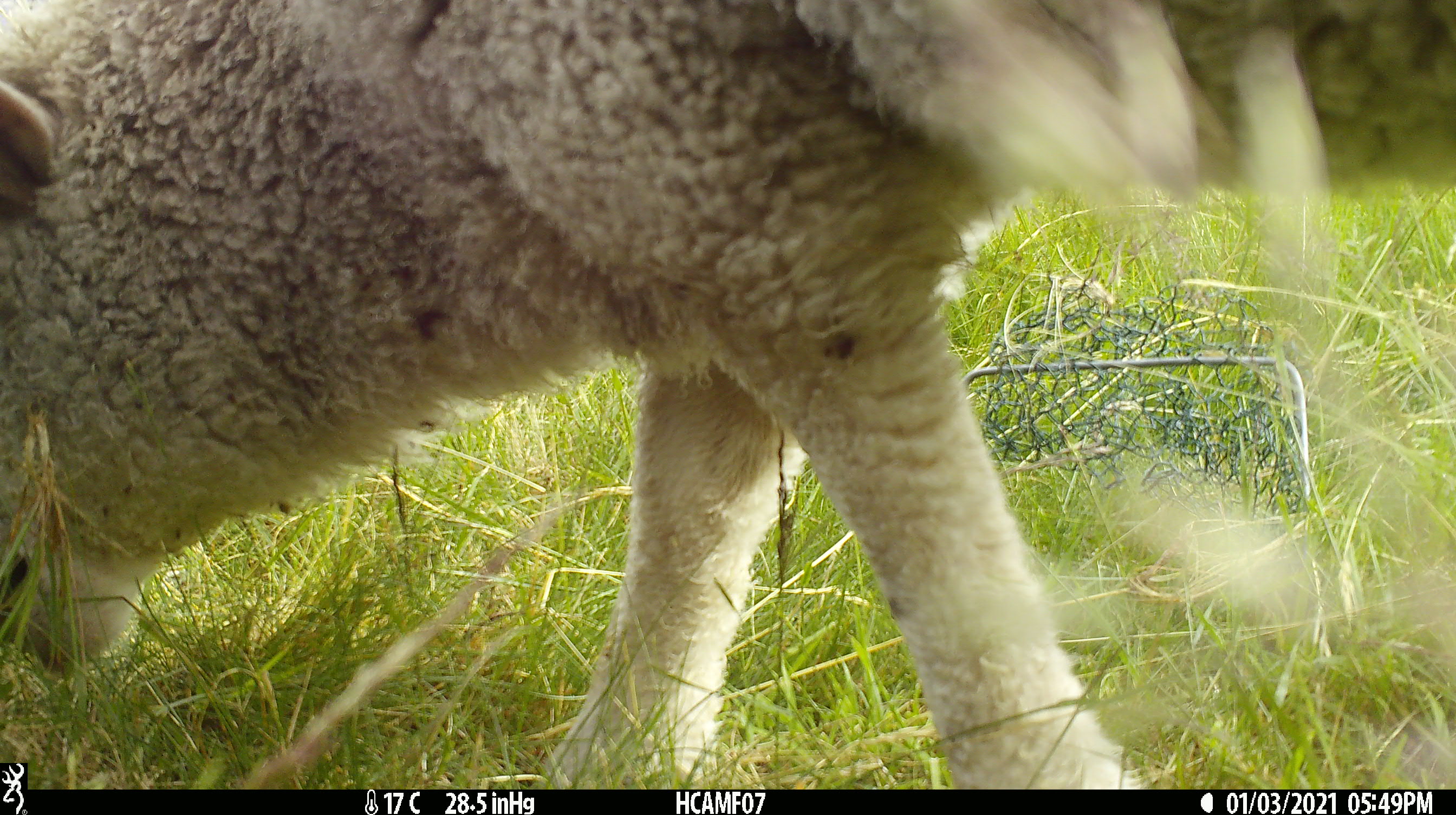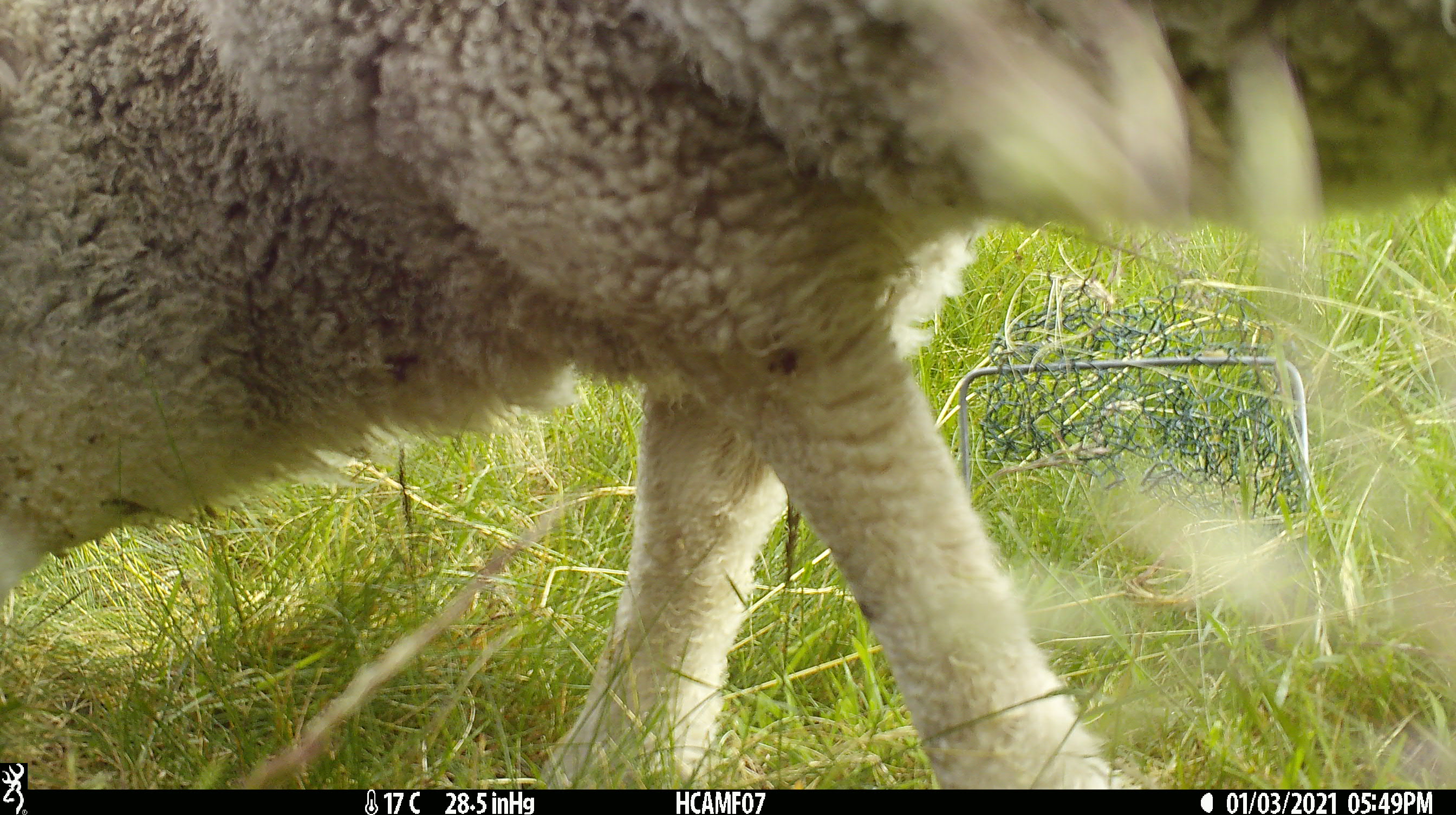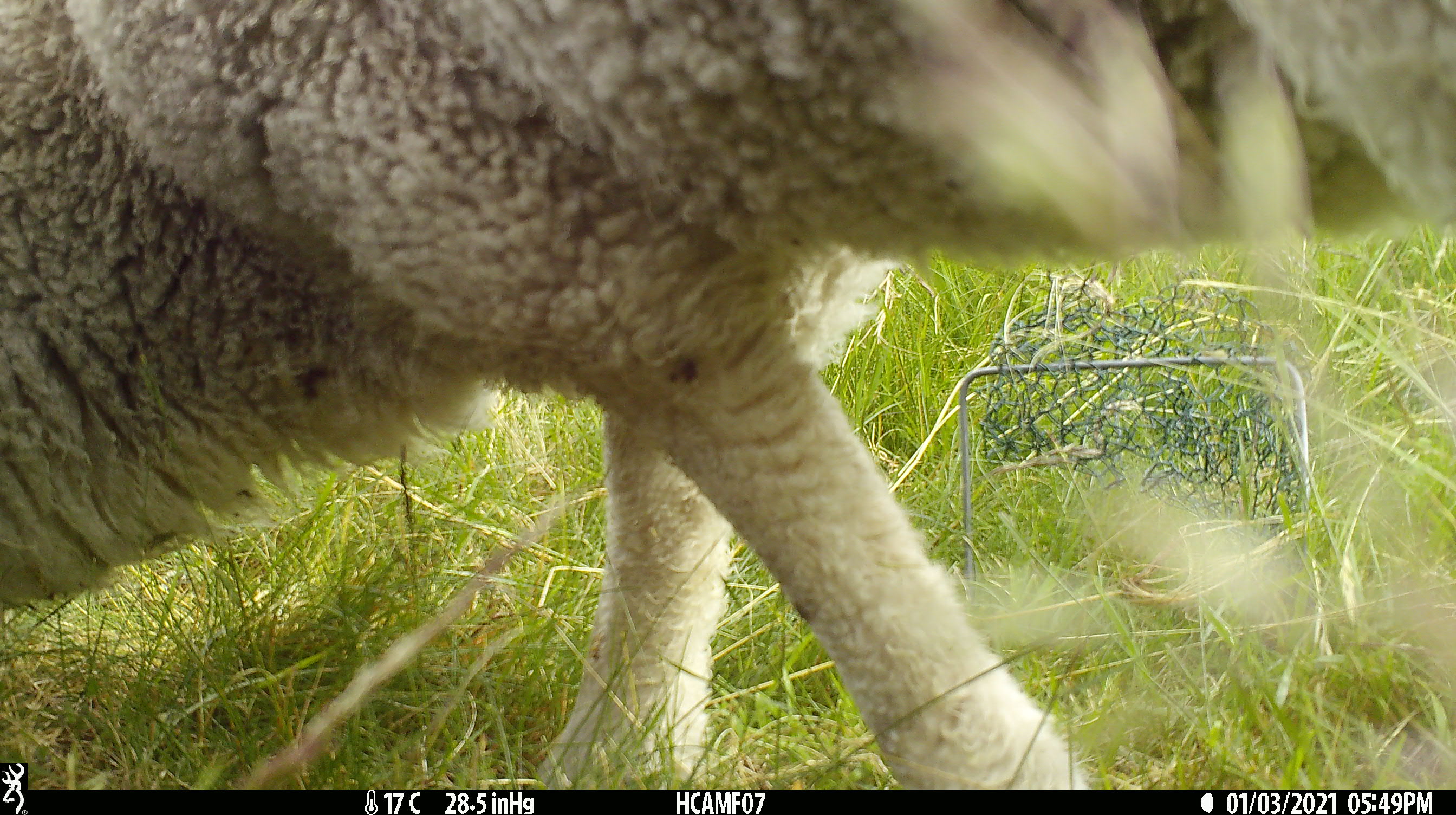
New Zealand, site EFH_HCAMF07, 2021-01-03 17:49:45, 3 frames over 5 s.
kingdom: Animalia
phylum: Chordata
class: Mammalia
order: Artiodactyla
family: Bovidae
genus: Ovis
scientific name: Ovis aries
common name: domestic sheep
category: sheep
Sheep (domestic sheep) (Ovis aries).